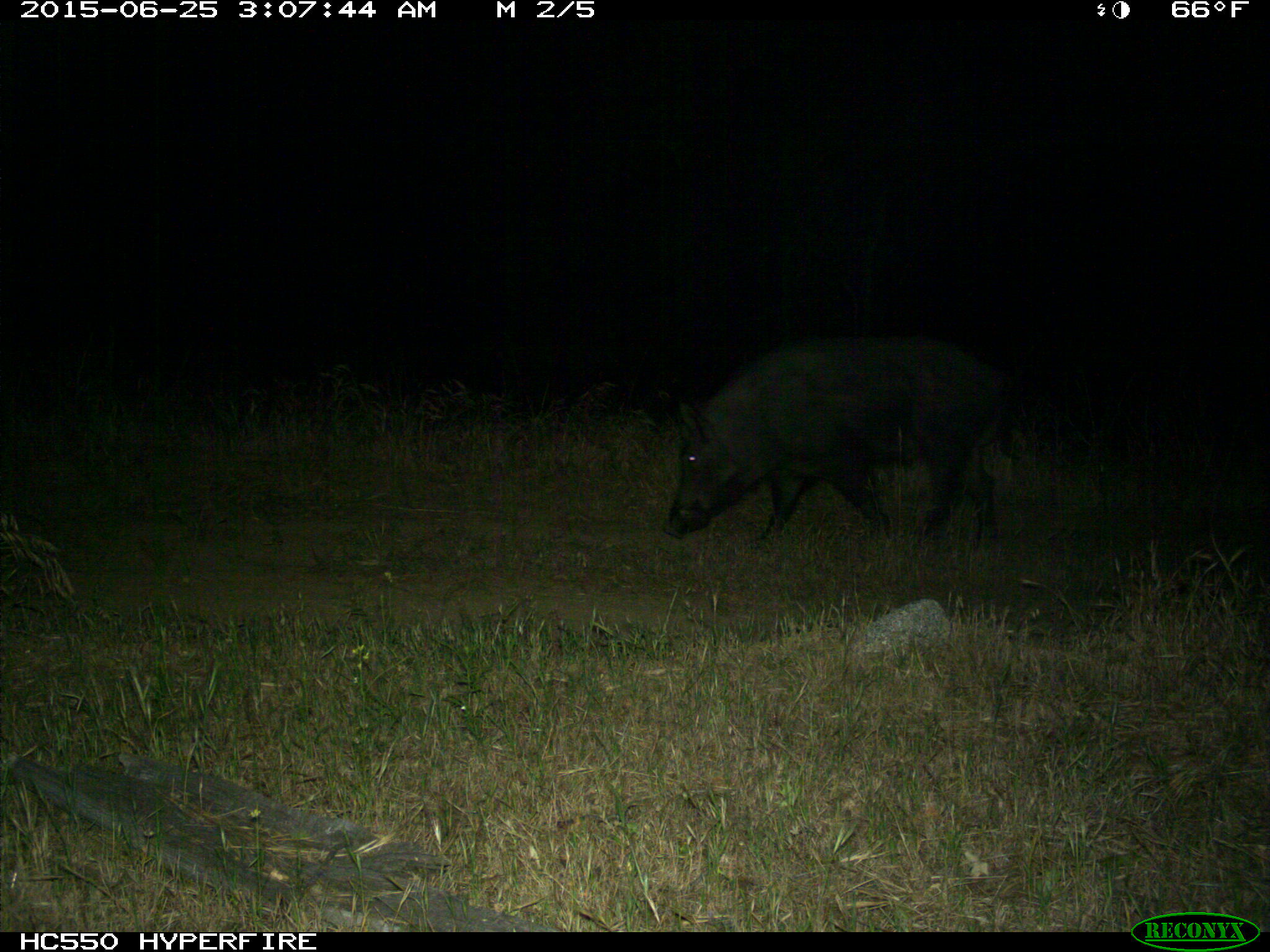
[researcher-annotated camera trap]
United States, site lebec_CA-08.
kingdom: Animalia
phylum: Chordata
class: Mammalia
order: Artiodactyla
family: Suidae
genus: Sus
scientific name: Sus scrofa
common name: wild boar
Sus scrofa (wild boar).